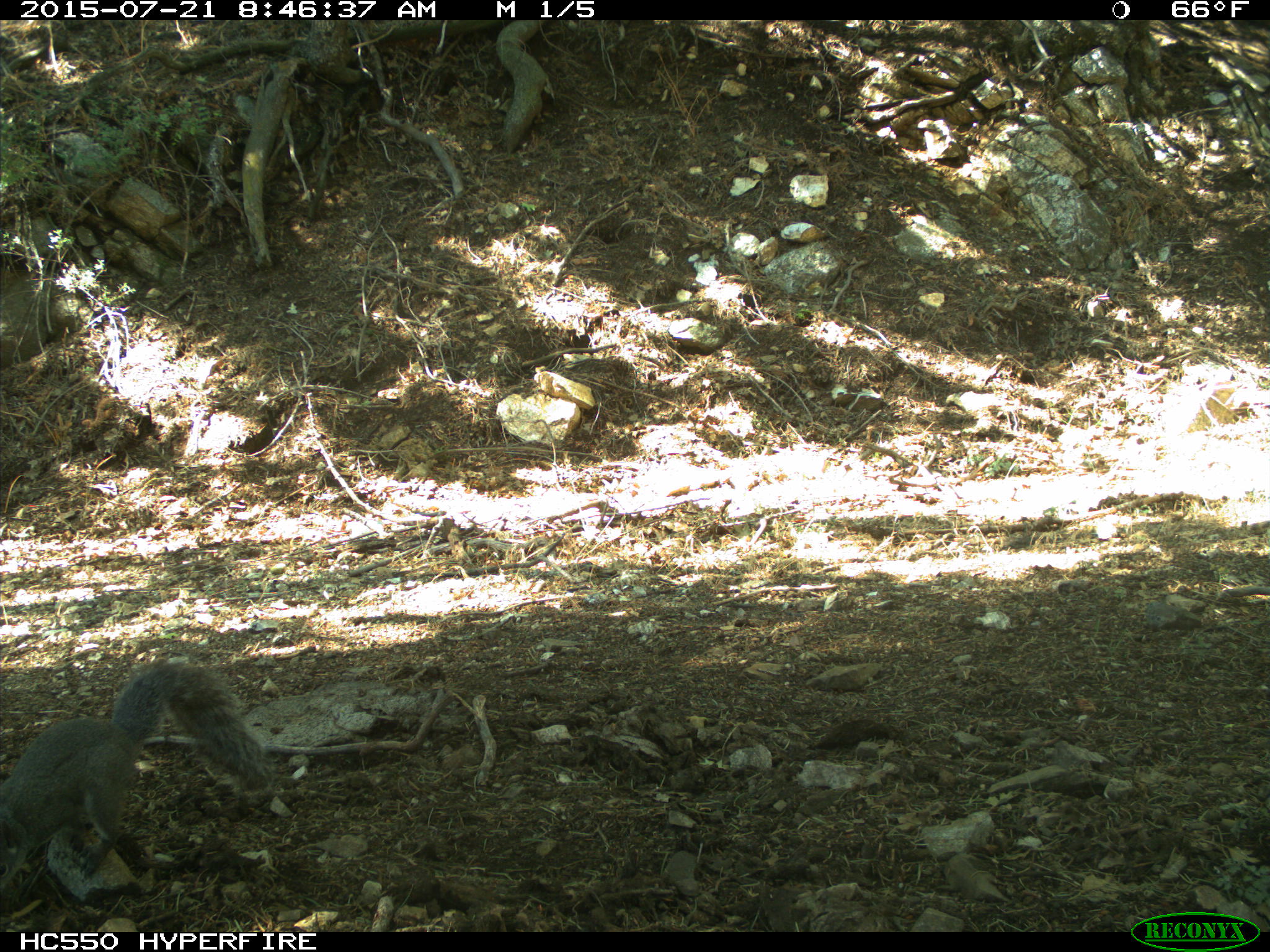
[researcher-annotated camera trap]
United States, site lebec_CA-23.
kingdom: Animalia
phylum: Chordata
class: Mammalia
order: Rodentia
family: Sciuridae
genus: Sciurus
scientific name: Sciurus carolinensis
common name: eastern gray squirrel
Sciurus carolinensis (eastern gray squirrel).